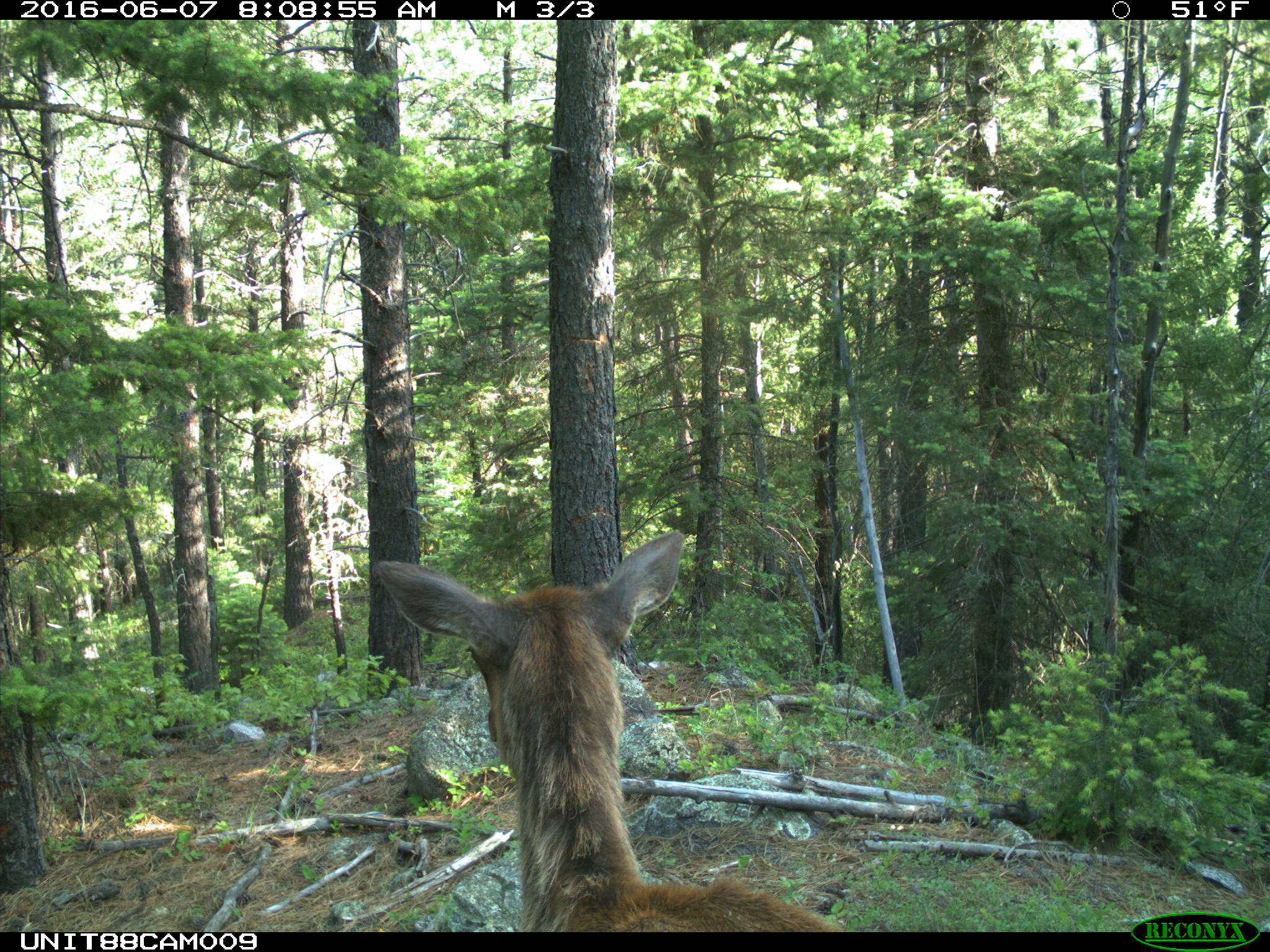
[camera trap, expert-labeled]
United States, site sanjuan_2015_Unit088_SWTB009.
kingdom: Animalia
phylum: Chordata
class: Mammalia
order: Artiodactyla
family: Cervidae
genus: Cervus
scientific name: Cervus elaphus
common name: red deer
Cervus elaphus (red deer).